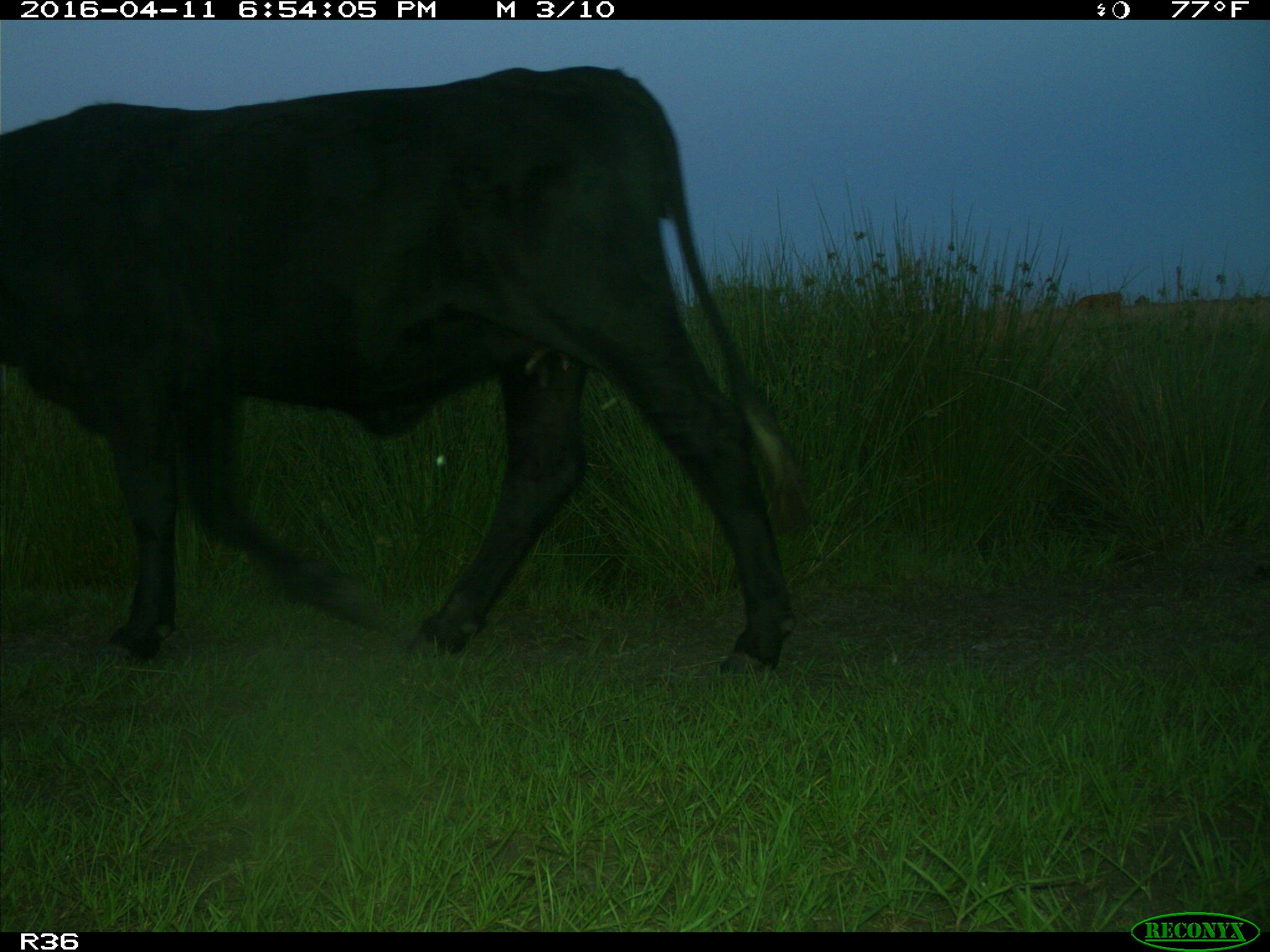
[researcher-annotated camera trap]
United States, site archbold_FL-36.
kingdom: Animalia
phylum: Chordata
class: Mammalia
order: Artiodactyla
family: Bovidae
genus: Bos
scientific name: Bos taurus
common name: domestic cow